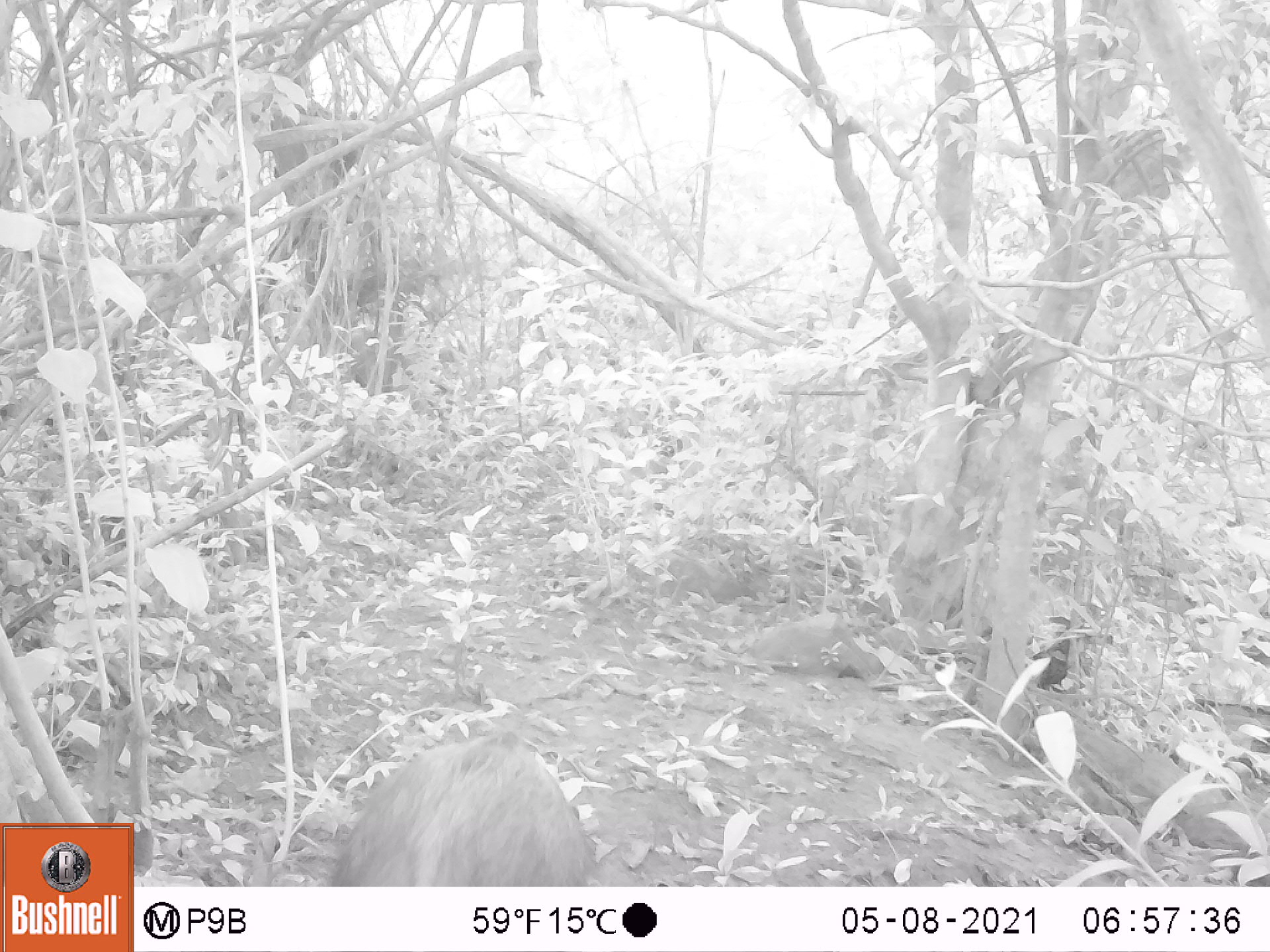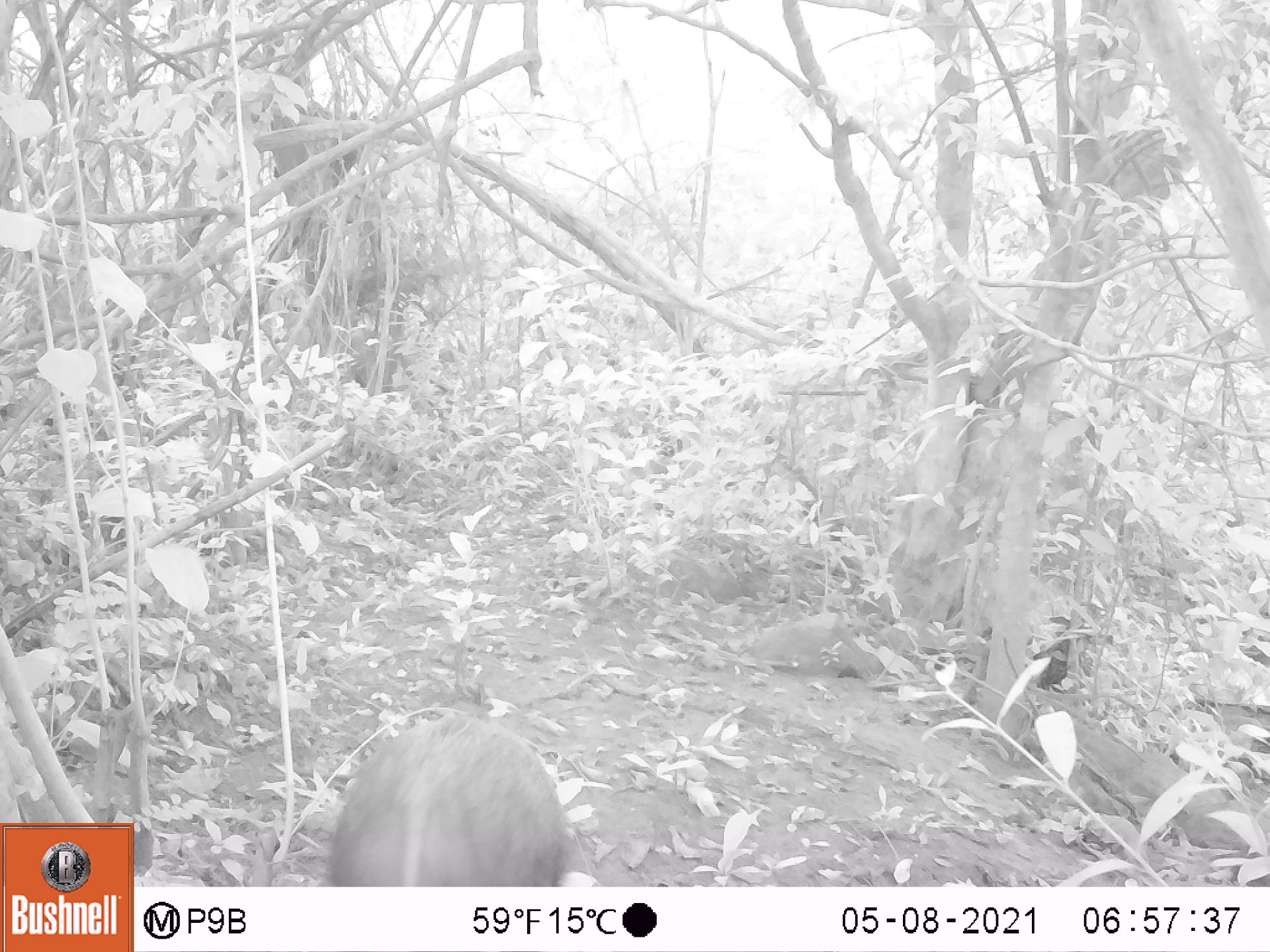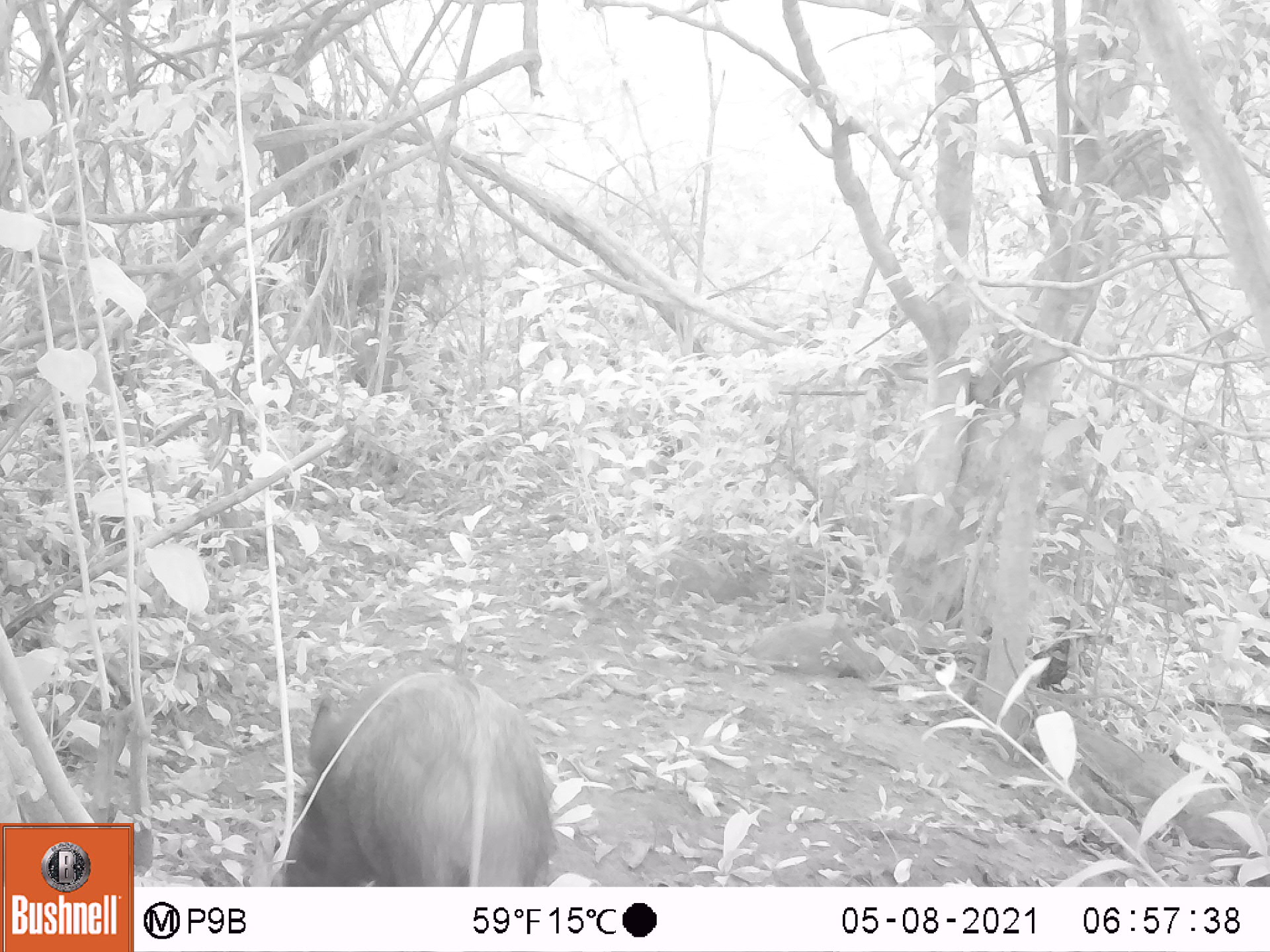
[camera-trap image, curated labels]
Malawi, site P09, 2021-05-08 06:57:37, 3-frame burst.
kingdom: Animalia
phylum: Chordata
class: Mammalia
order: Artiodactyla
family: Suidae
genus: Potamochoerus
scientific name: Potamochoerus larvatus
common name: bushpig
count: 1